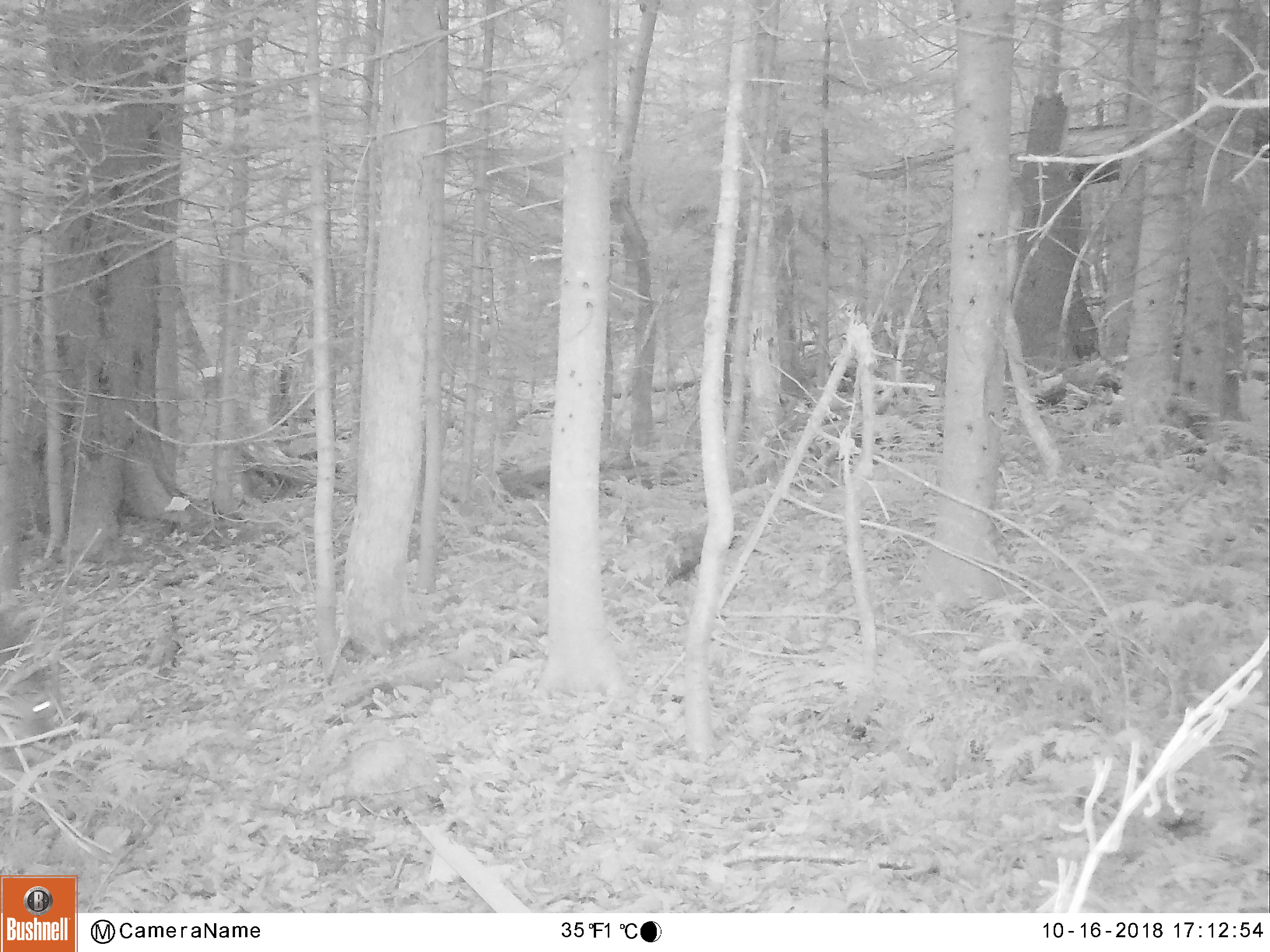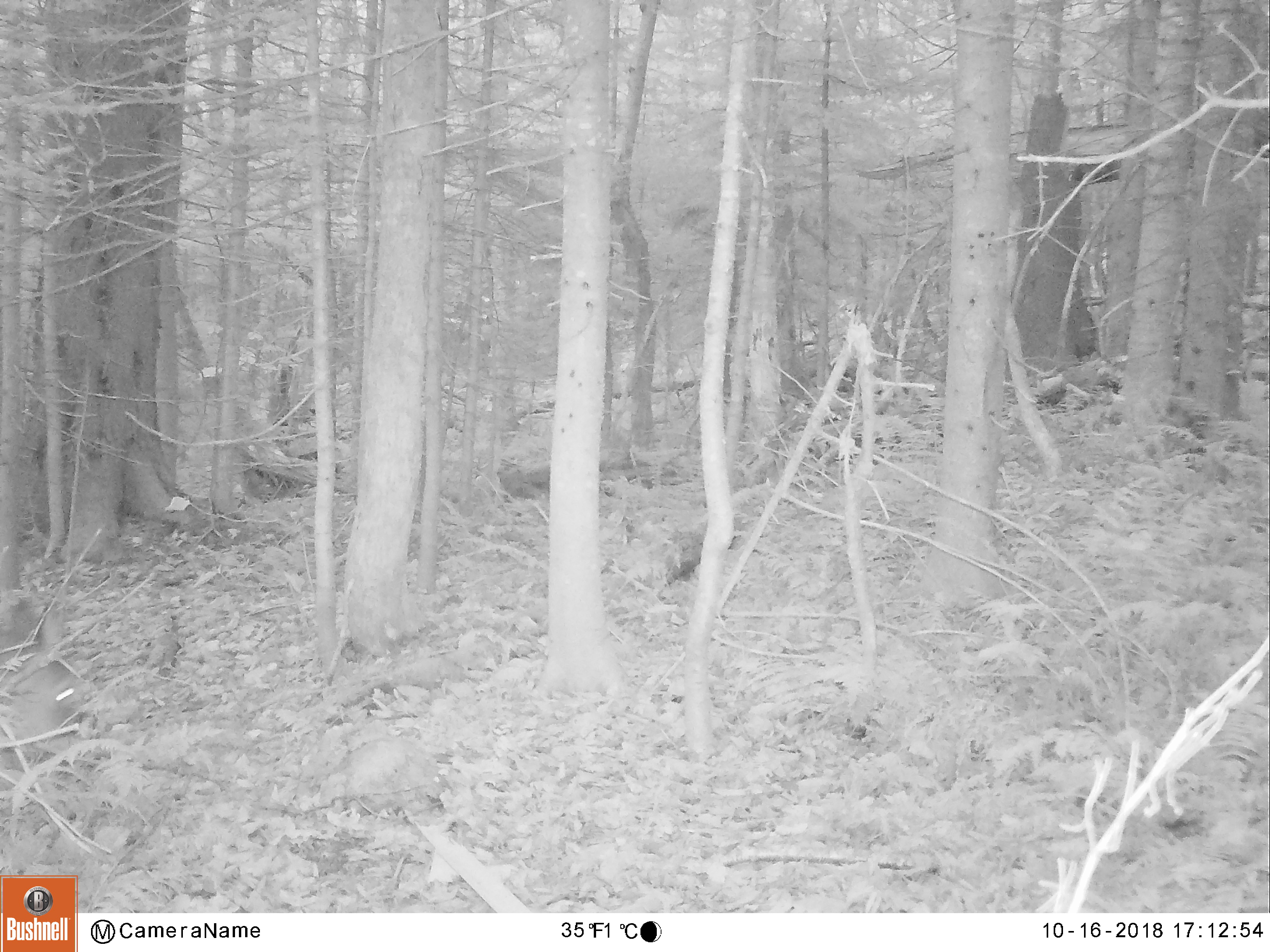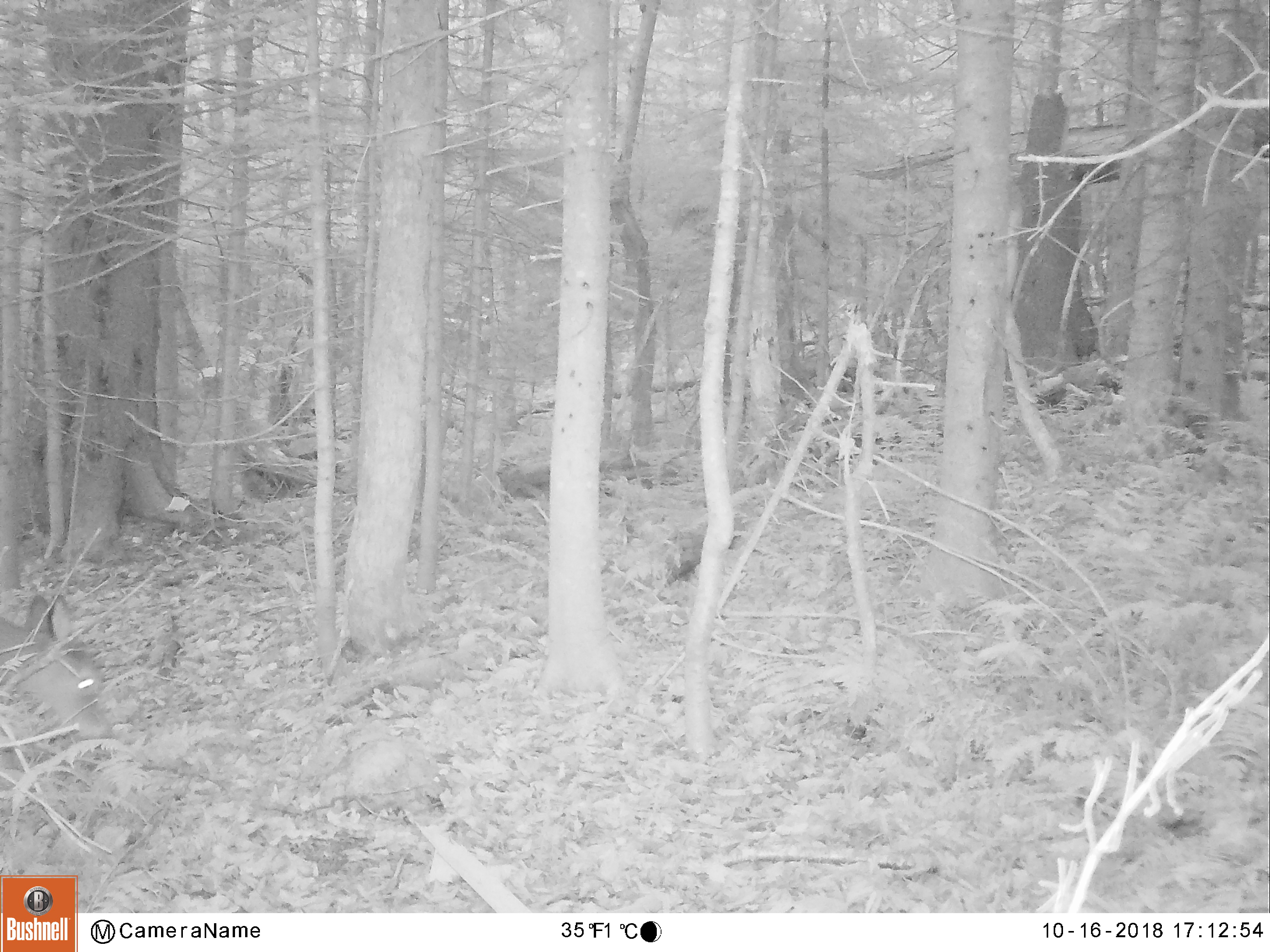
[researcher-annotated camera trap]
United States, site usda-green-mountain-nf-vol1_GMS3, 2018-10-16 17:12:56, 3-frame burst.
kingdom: Animalia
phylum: Chordata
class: Mammalia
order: Artiodactyla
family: Cervidae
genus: Odocoileus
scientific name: Odocoileus virginianus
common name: white-tailed deer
White-tailed deer (Odocoileus virginianus).